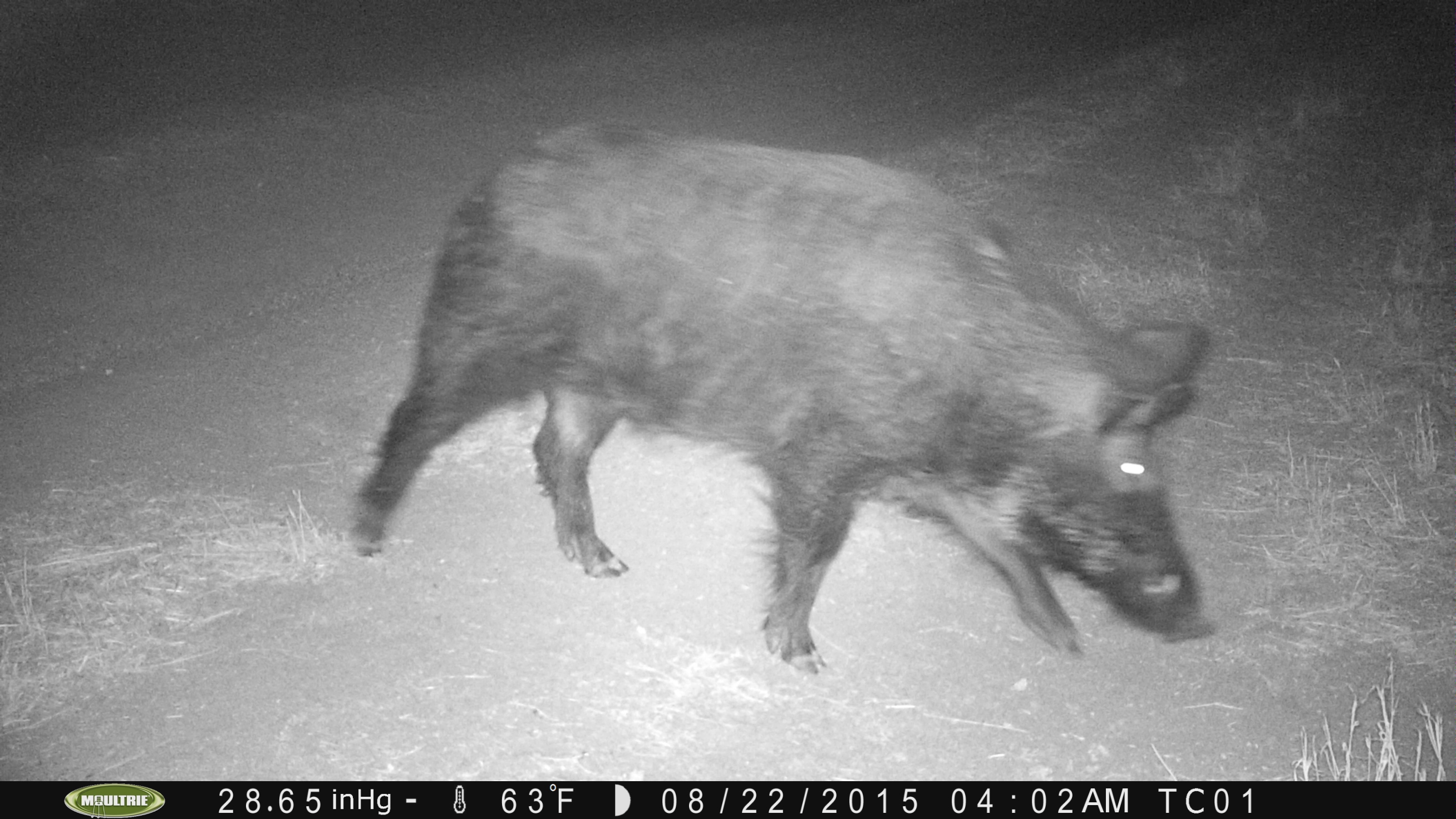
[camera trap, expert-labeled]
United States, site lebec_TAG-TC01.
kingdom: Animalia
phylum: Chordata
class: Mammalia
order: Artiodactyla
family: Suidae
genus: Sus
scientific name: Sus scrofa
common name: wild boar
Sus scrofa (wild boar).